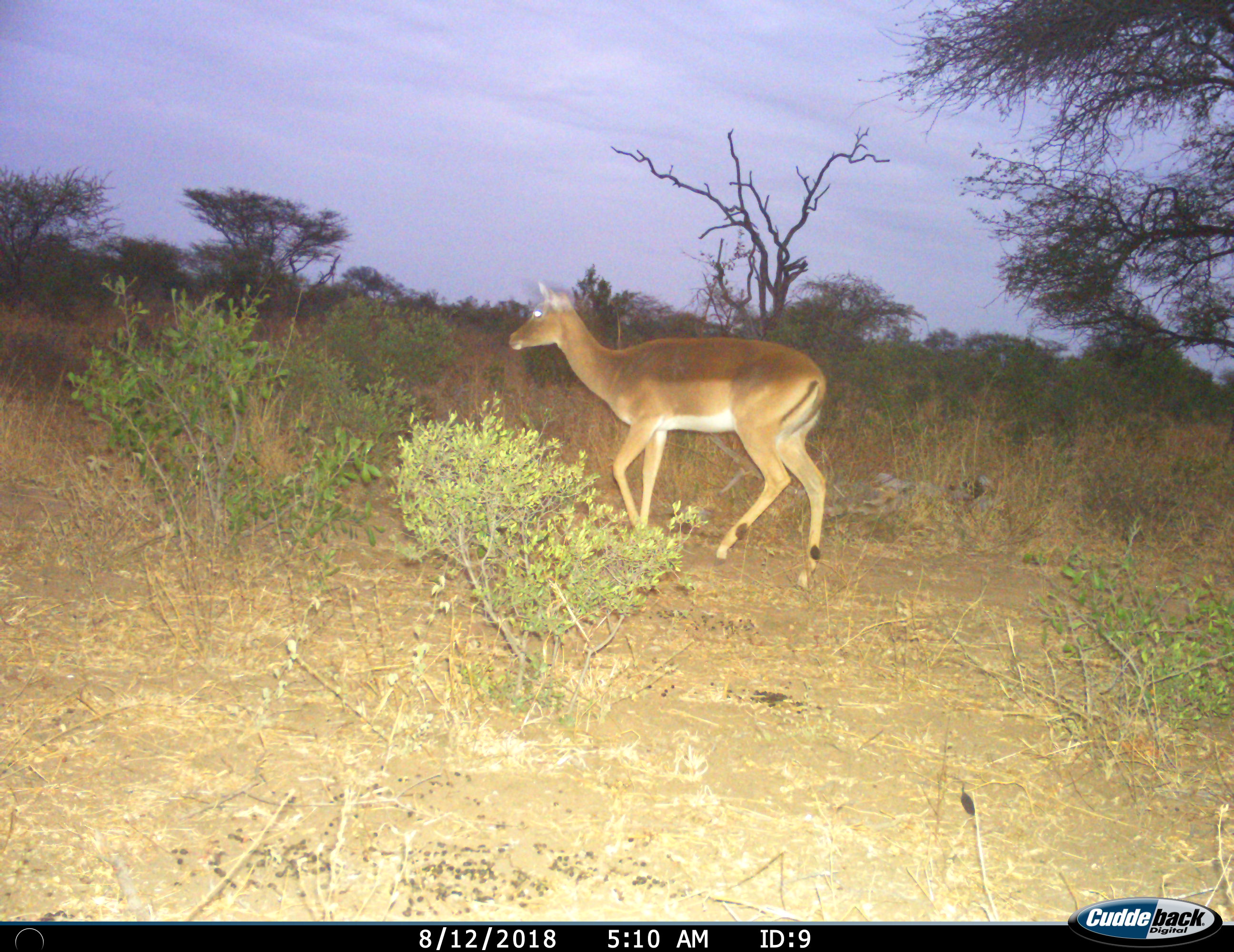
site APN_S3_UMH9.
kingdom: Animalia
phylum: Chordata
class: Mammalia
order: Artiodactyla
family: Bovidae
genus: Aepyceros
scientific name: Aepyceros melampus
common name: impala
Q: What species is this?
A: Impala (Aepyceros melampus).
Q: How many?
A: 1.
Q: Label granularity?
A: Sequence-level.